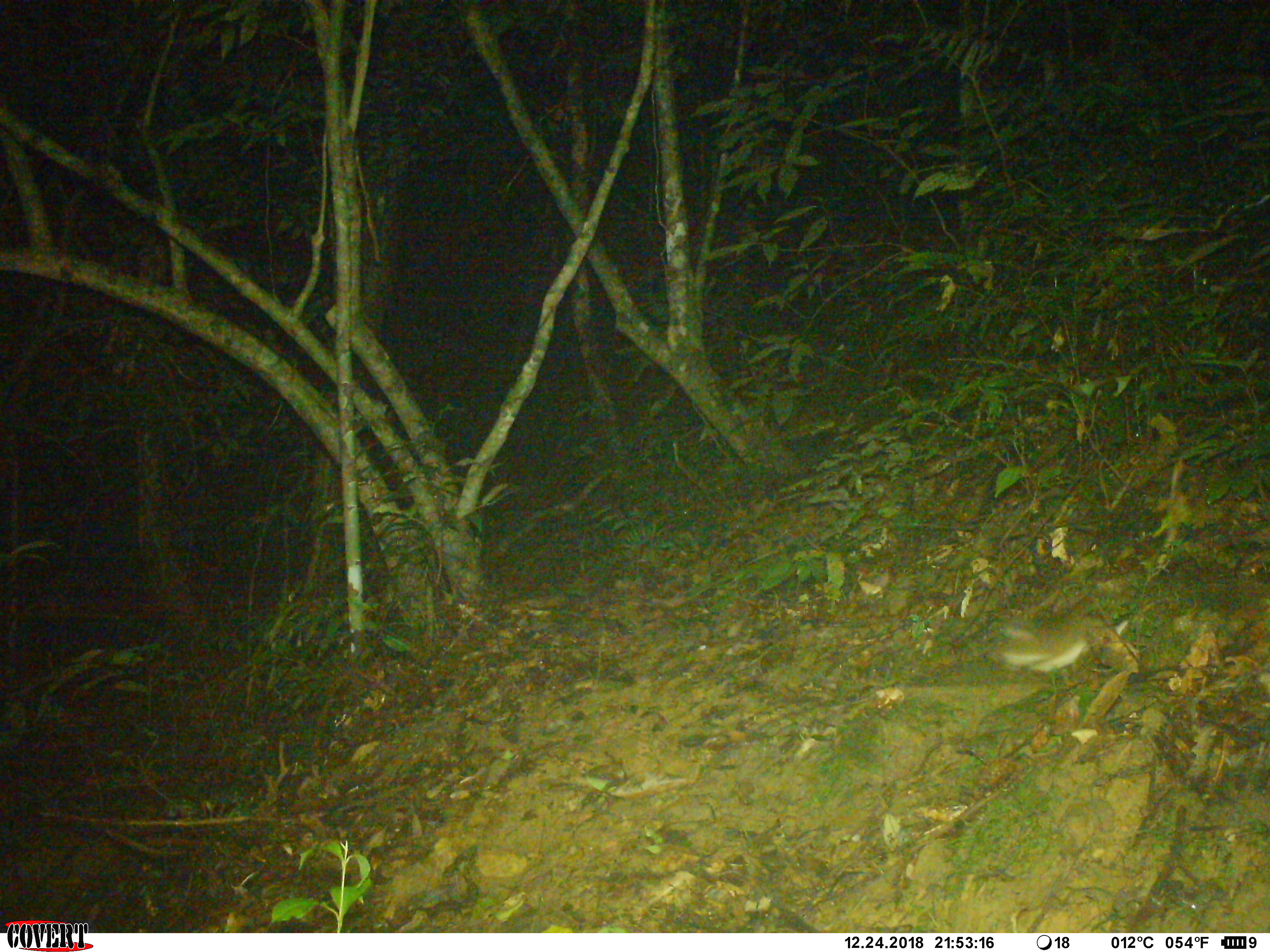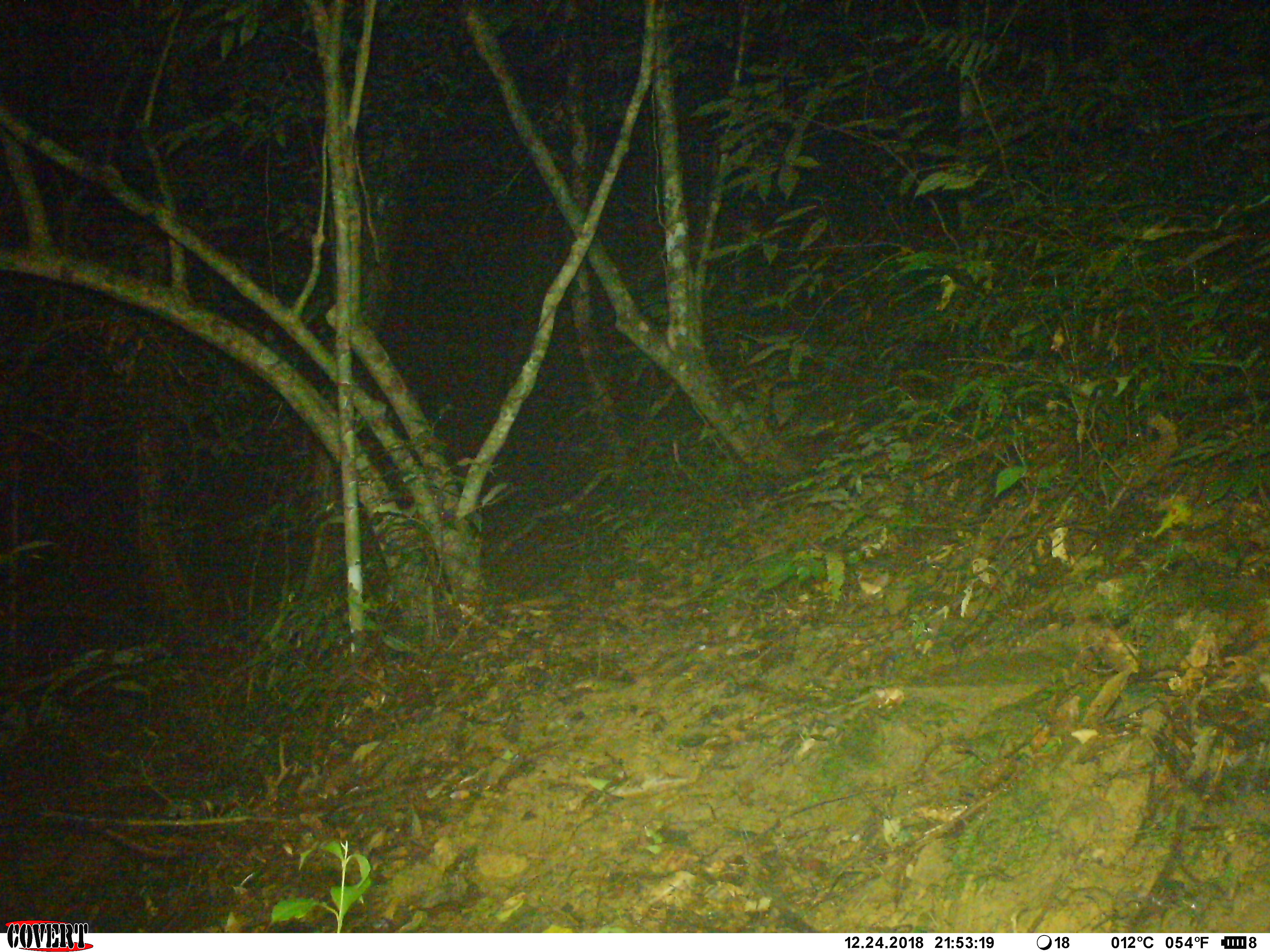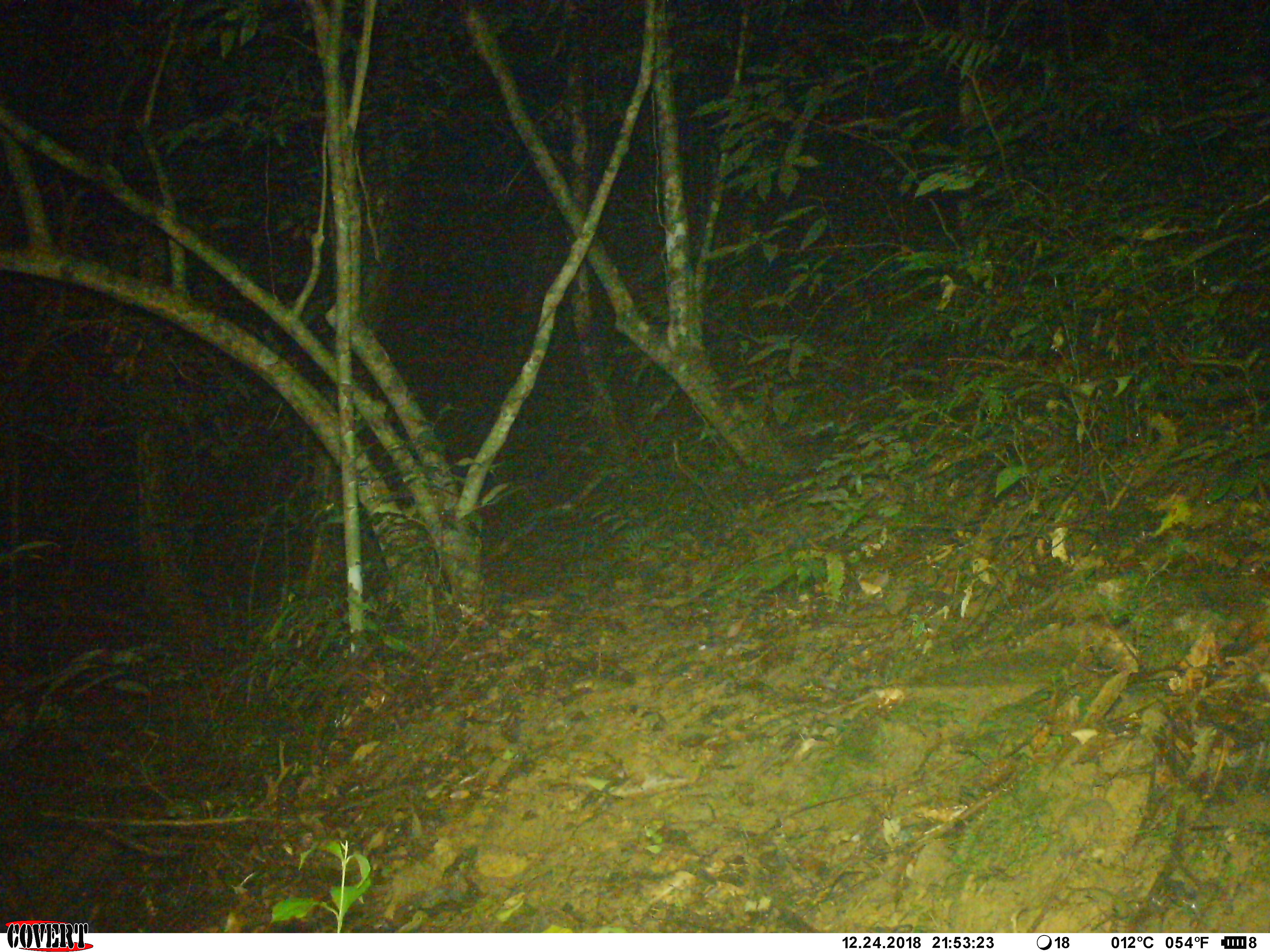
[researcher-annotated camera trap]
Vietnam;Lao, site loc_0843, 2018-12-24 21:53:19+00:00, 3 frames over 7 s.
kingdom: Animalia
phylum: Chordata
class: Mammalia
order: Rodentia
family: Muridae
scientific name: Muridae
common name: old-world mice and rats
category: unidentified murid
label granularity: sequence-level